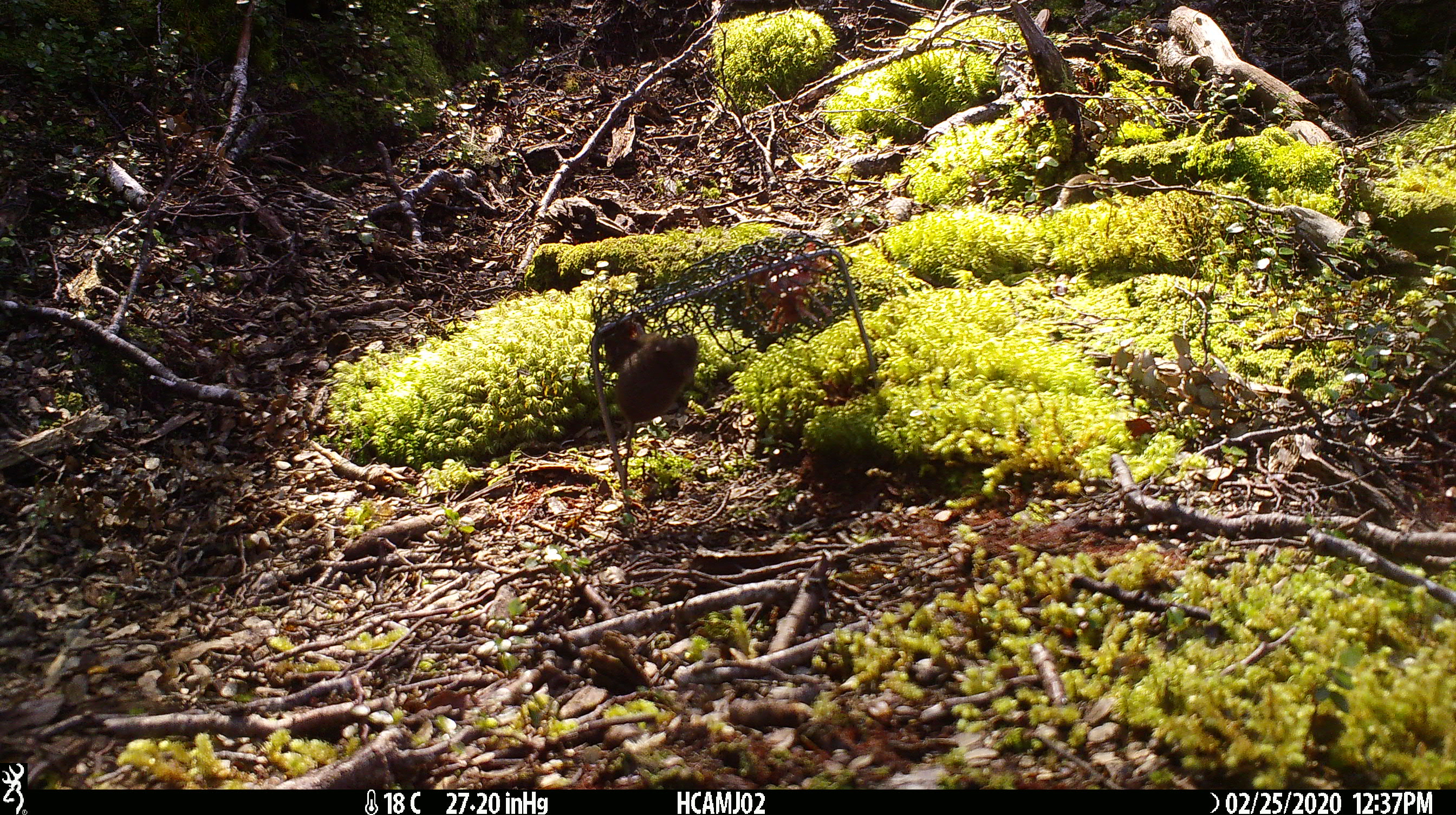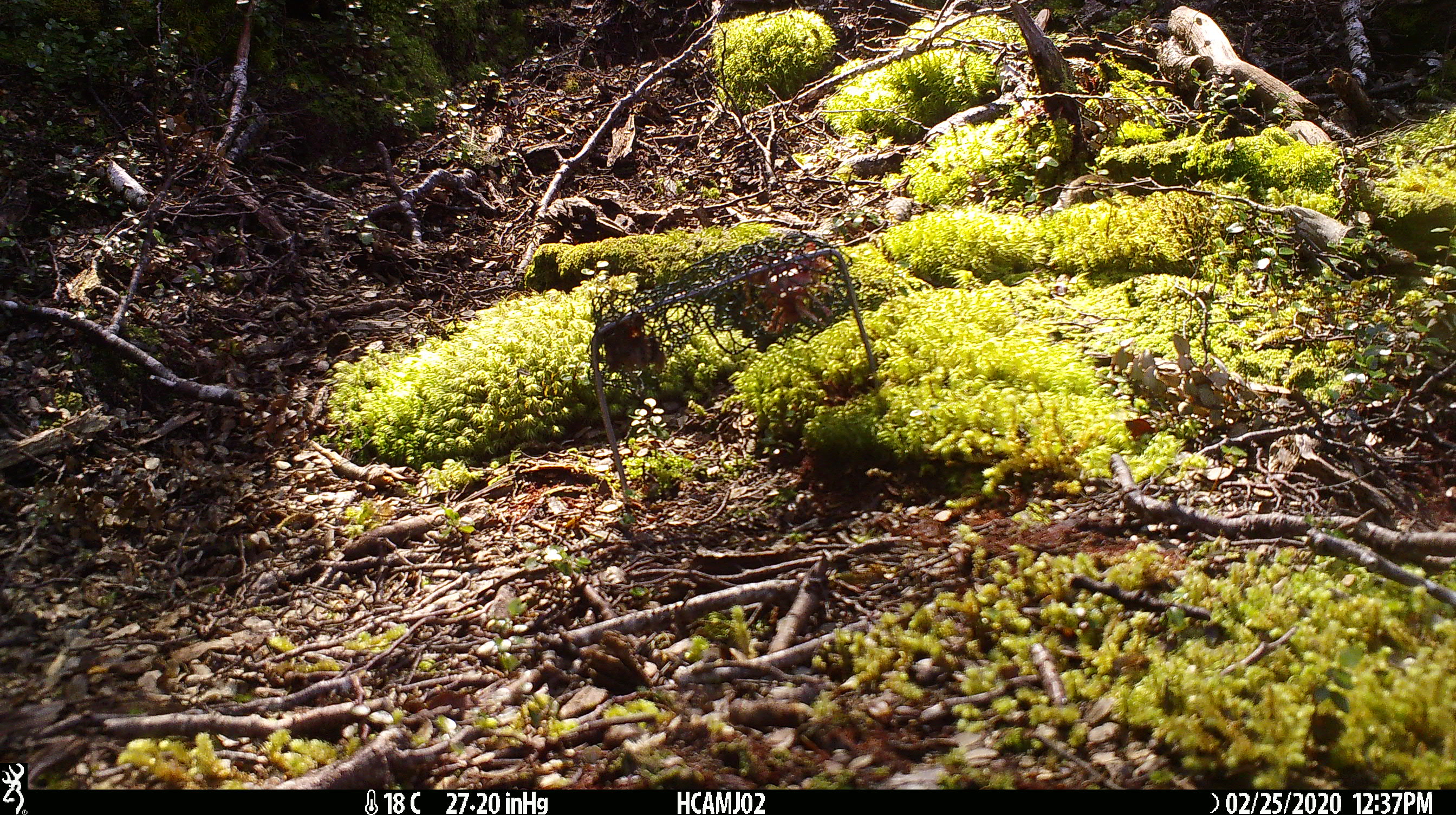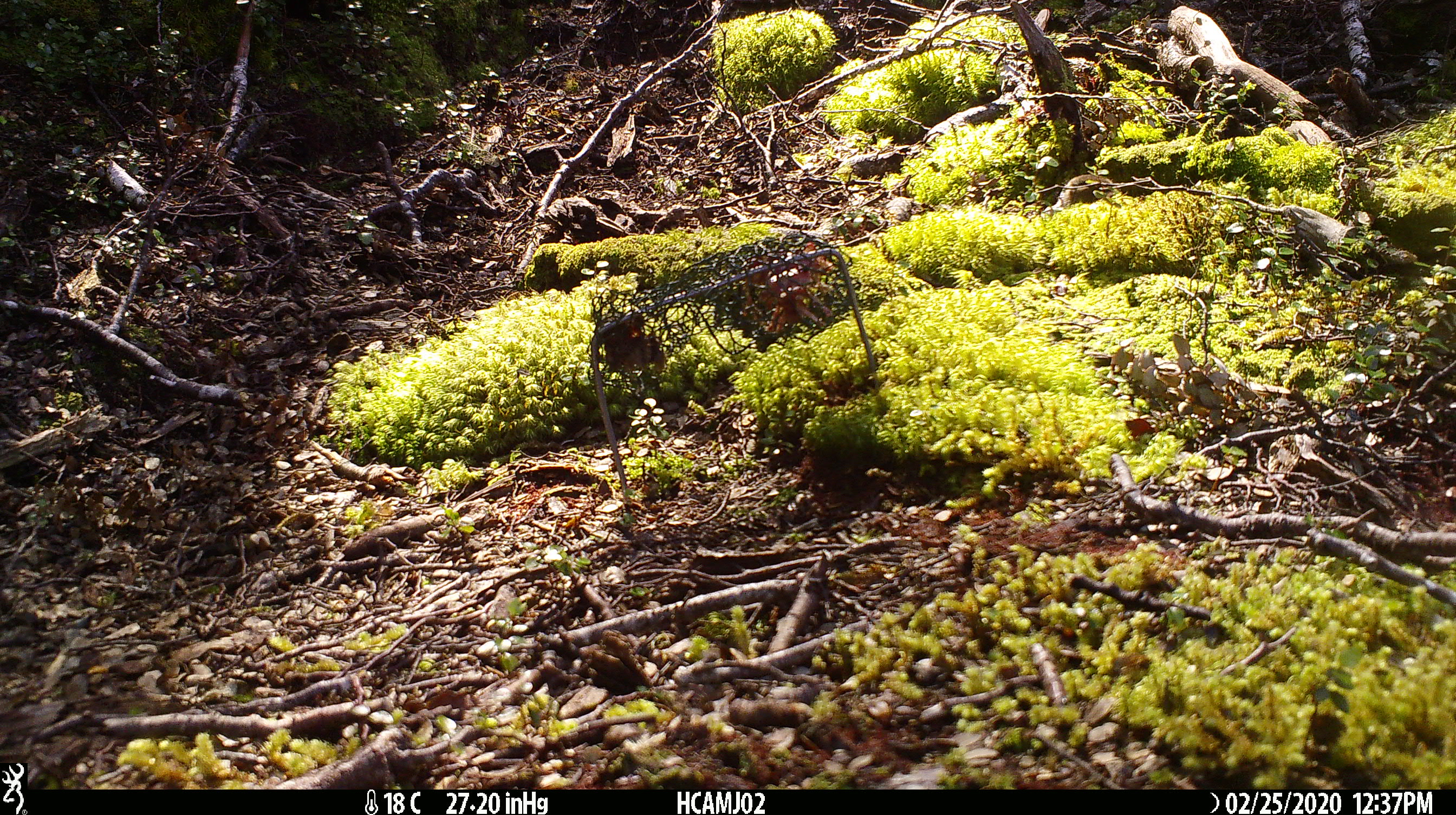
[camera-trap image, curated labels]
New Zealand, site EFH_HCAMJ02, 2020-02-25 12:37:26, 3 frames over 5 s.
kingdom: Animalia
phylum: Chordata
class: Mammalia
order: Rodentia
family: Muridae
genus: Mus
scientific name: Mus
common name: mouse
Mouse (Mus).